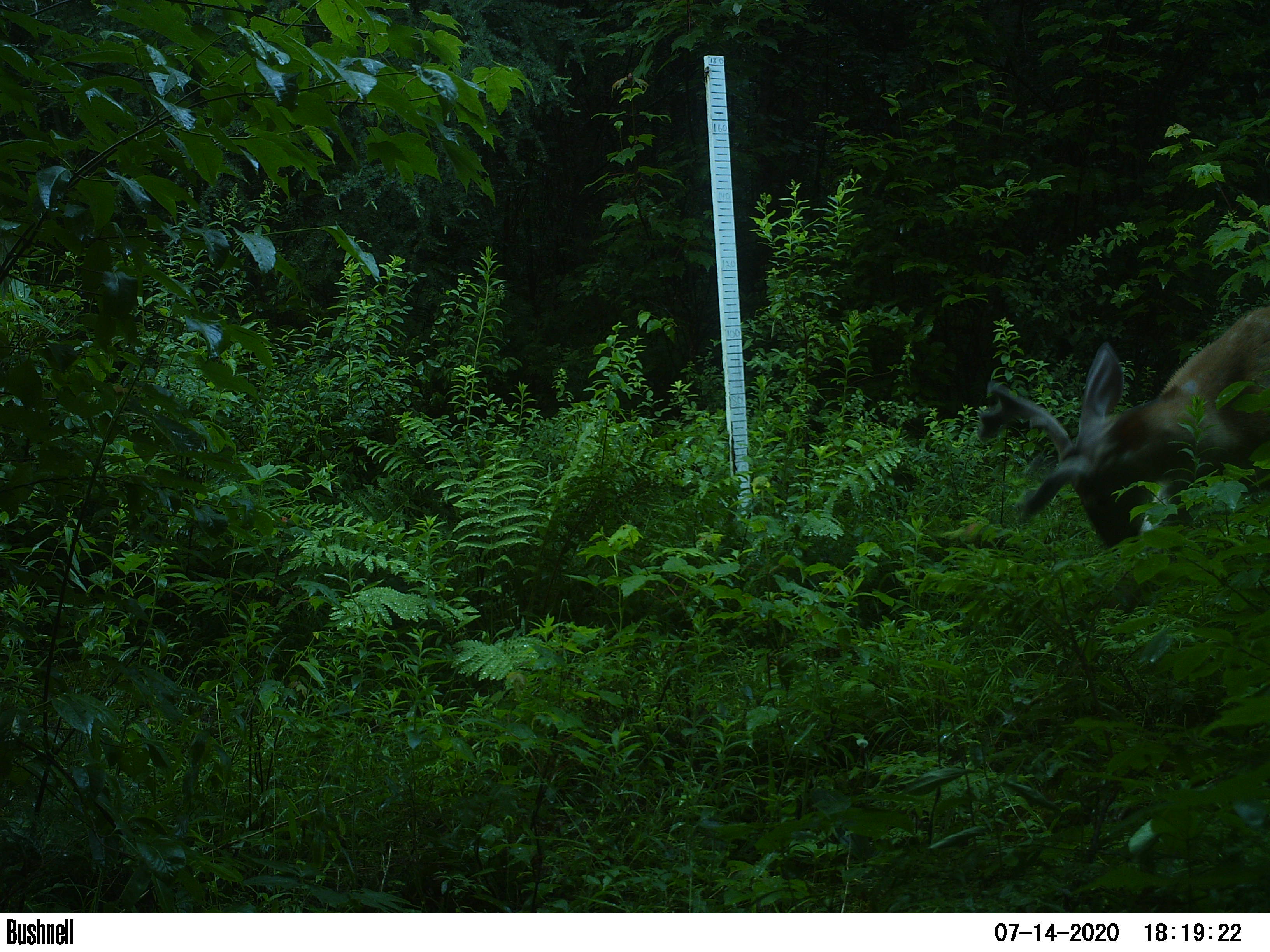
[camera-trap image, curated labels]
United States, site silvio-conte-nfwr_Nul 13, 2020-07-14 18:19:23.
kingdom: Animalia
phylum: Chordata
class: Mammalia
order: Artiodactyla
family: Cervidae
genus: Odocoileus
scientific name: Odocoileus virginianus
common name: white-tailed deer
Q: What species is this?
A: White-tailed deer (Odocoileus virginianus).